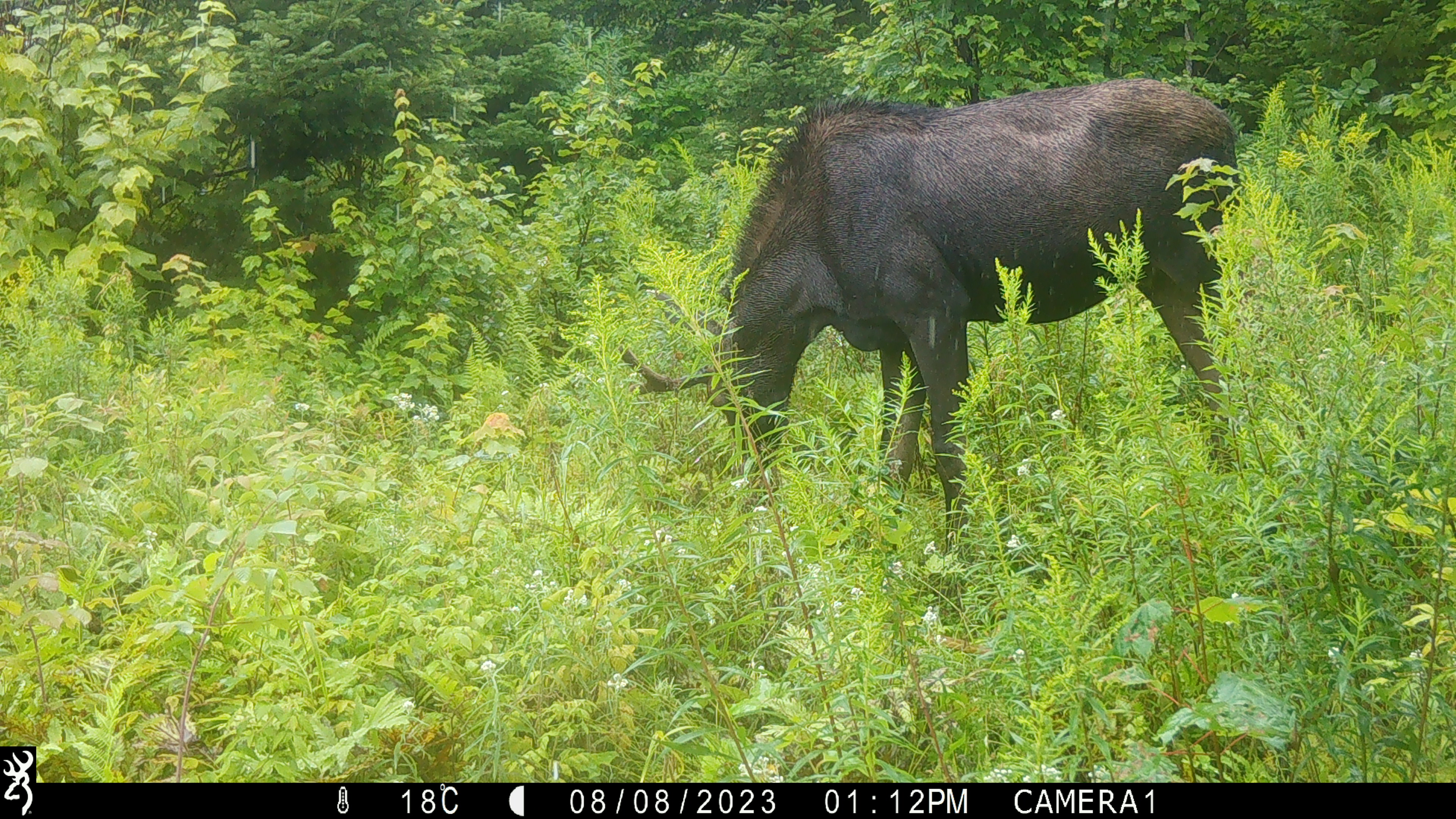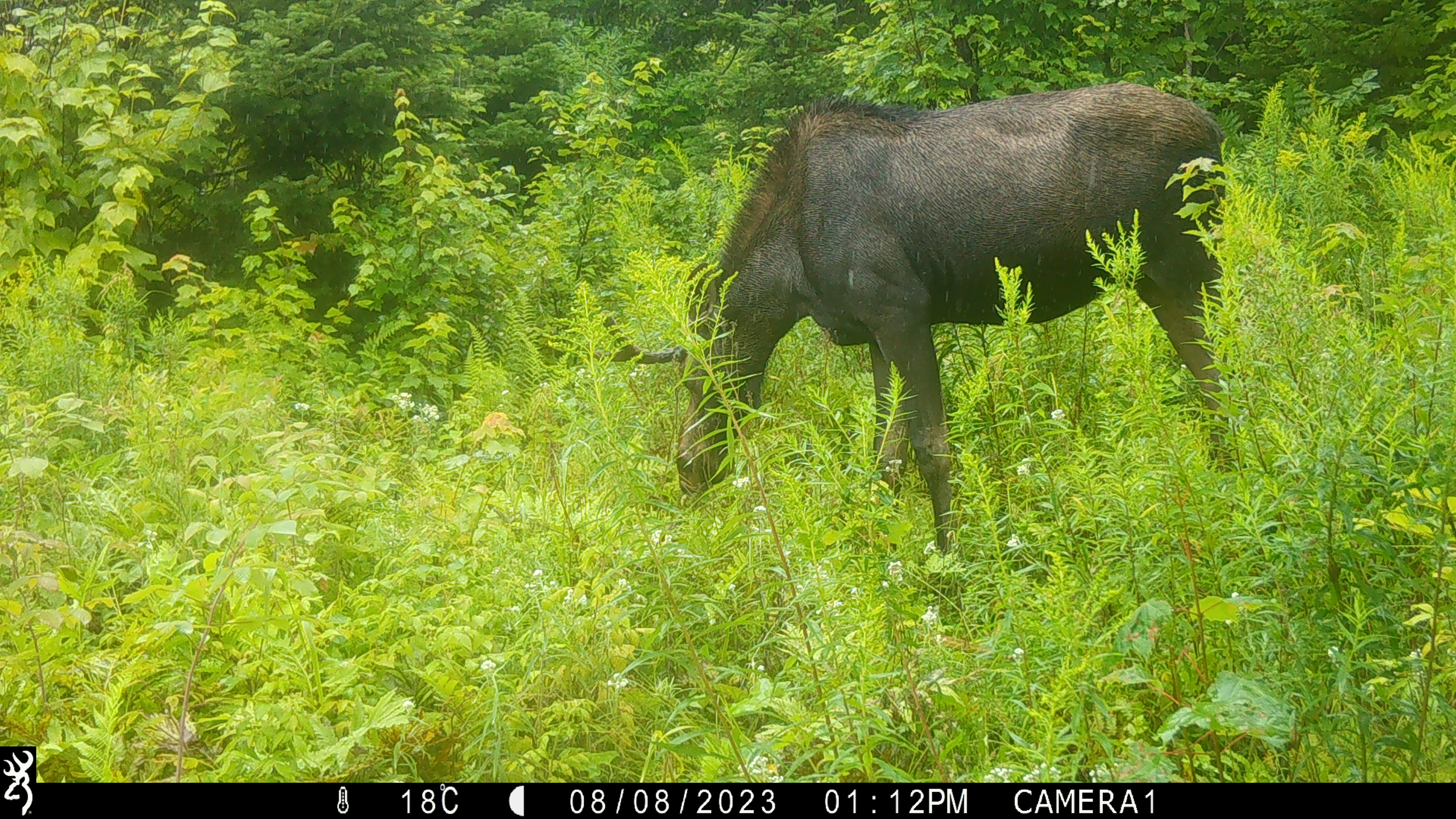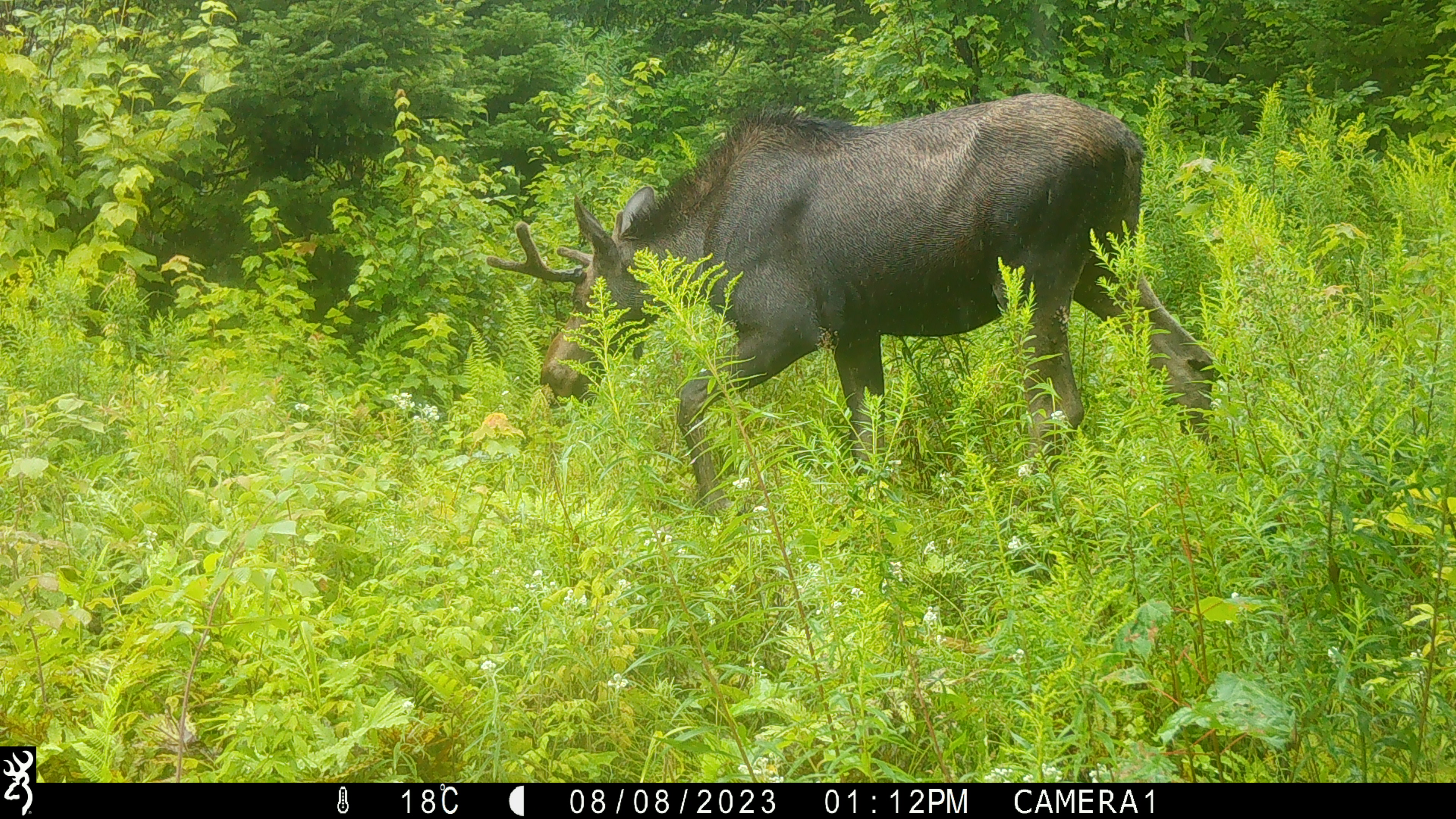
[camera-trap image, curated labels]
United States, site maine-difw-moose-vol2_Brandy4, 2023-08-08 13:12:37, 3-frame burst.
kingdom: Animalia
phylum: Chordata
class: Mammalia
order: Artiodactyla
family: Cervidae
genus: Alces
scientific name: Alces alces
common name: moose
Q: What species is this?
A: Moose (Alces alces).